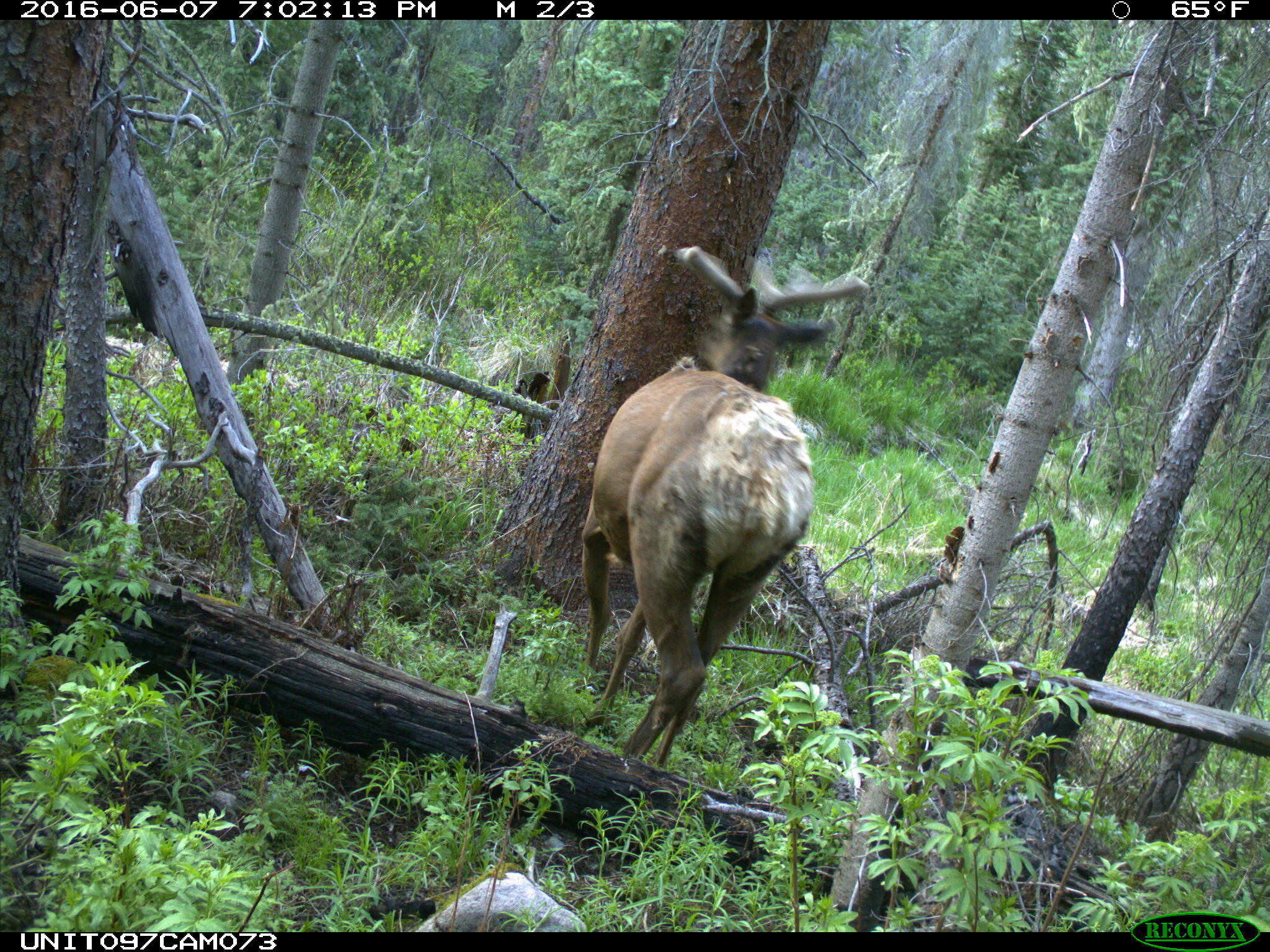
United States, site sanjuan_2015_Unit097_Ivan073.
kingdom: Animalia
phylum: Chordata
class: Mammalia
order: Artiodactyla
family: Cervidae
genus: Cervus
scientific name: Cervus elaphus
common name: red deer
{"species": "Cervus elaphus (red deer)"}